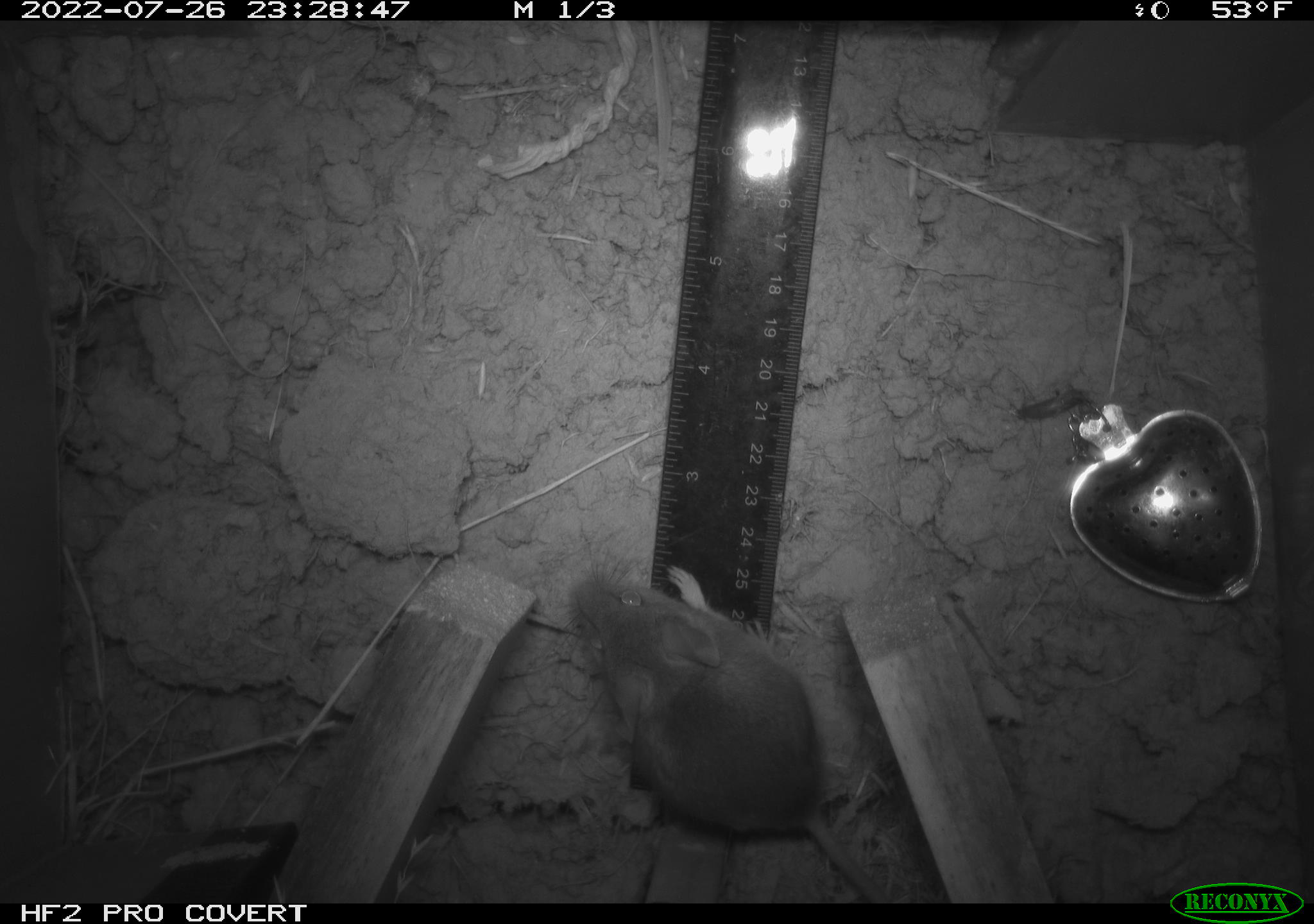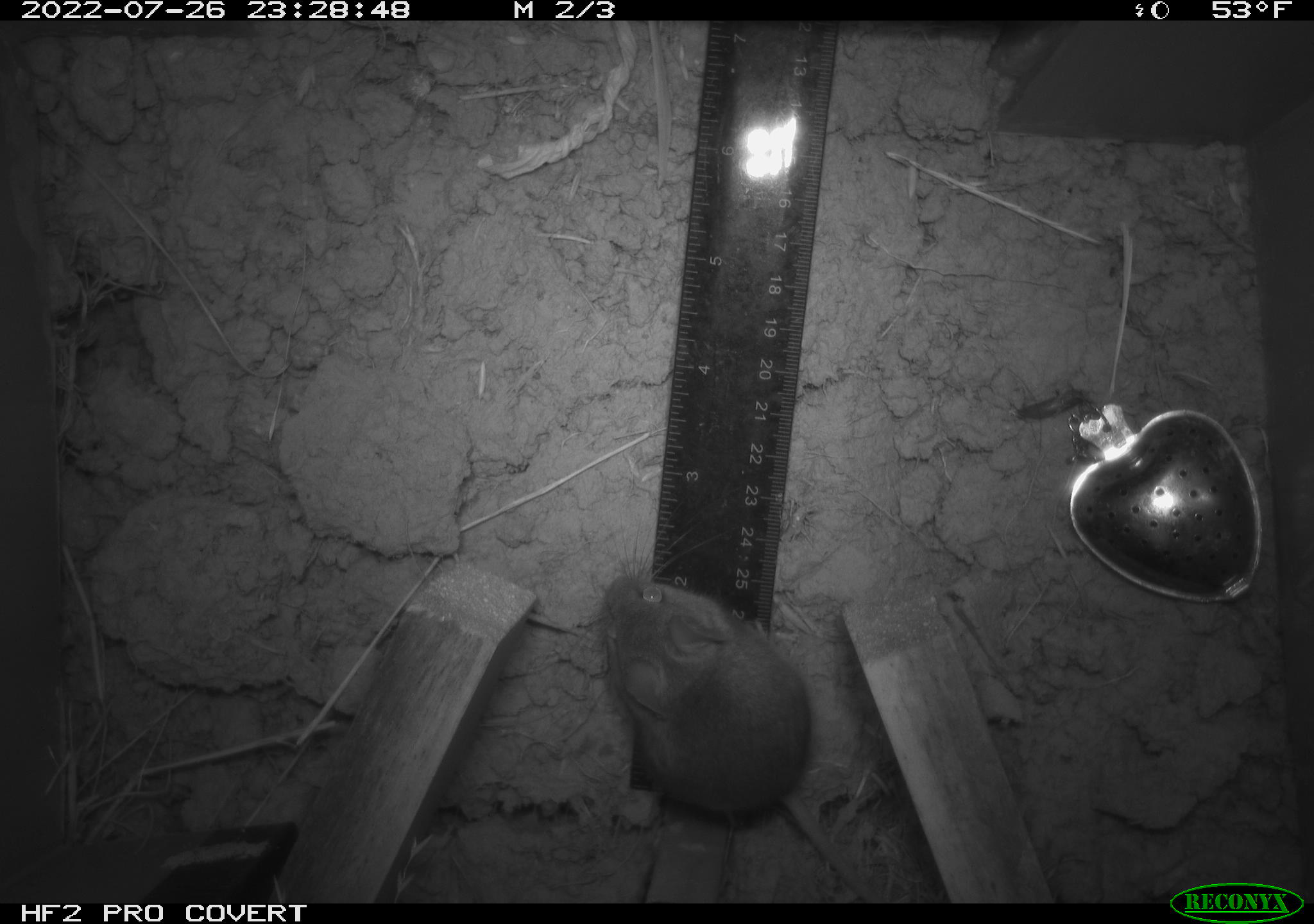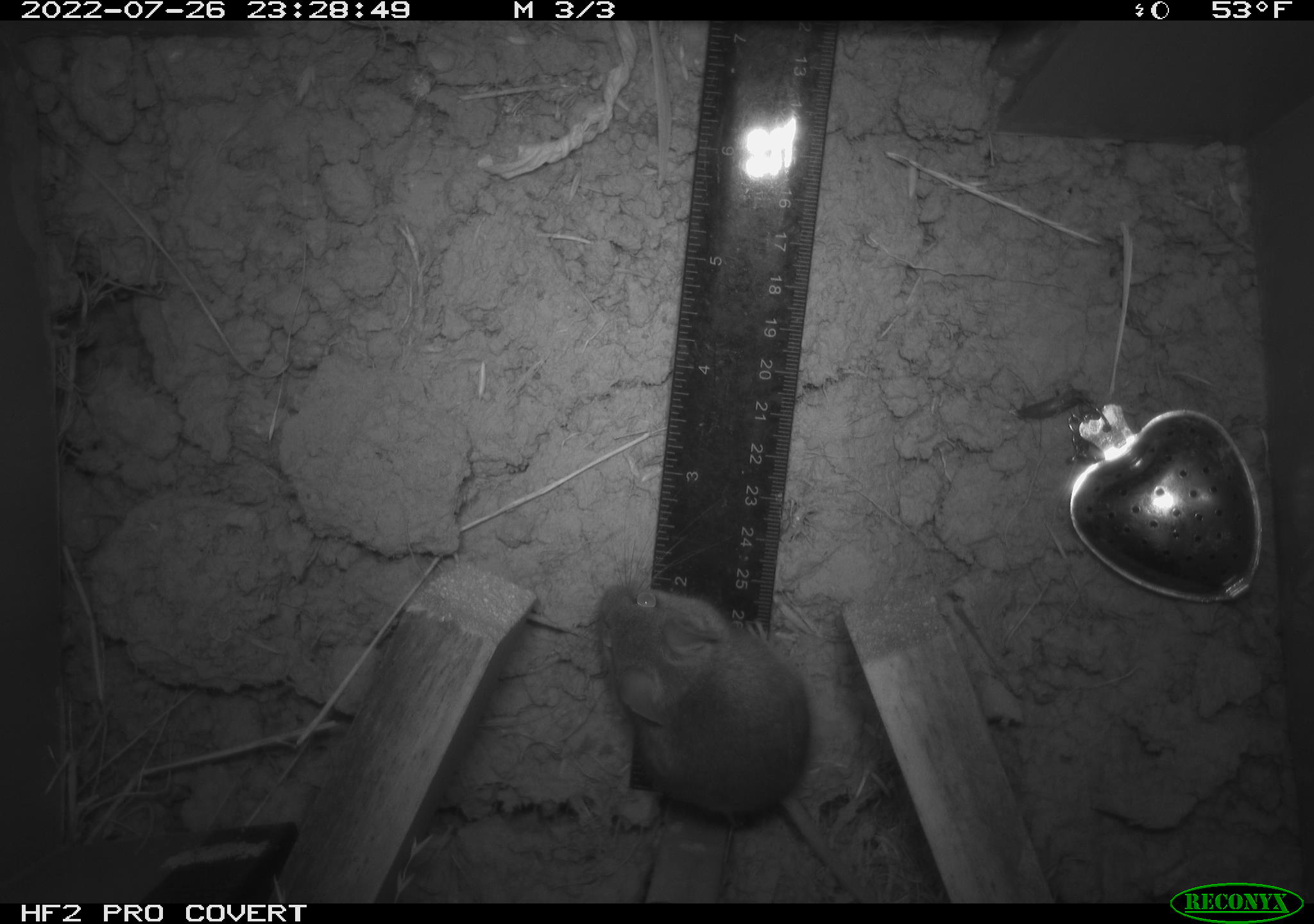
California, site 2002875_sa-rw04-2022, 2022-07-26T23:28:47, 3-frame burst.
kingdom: Animalia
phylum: Chordata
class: Mammalia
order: Rodentia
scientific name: Rodentia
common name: mouse species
Mouse species (Rodentia).